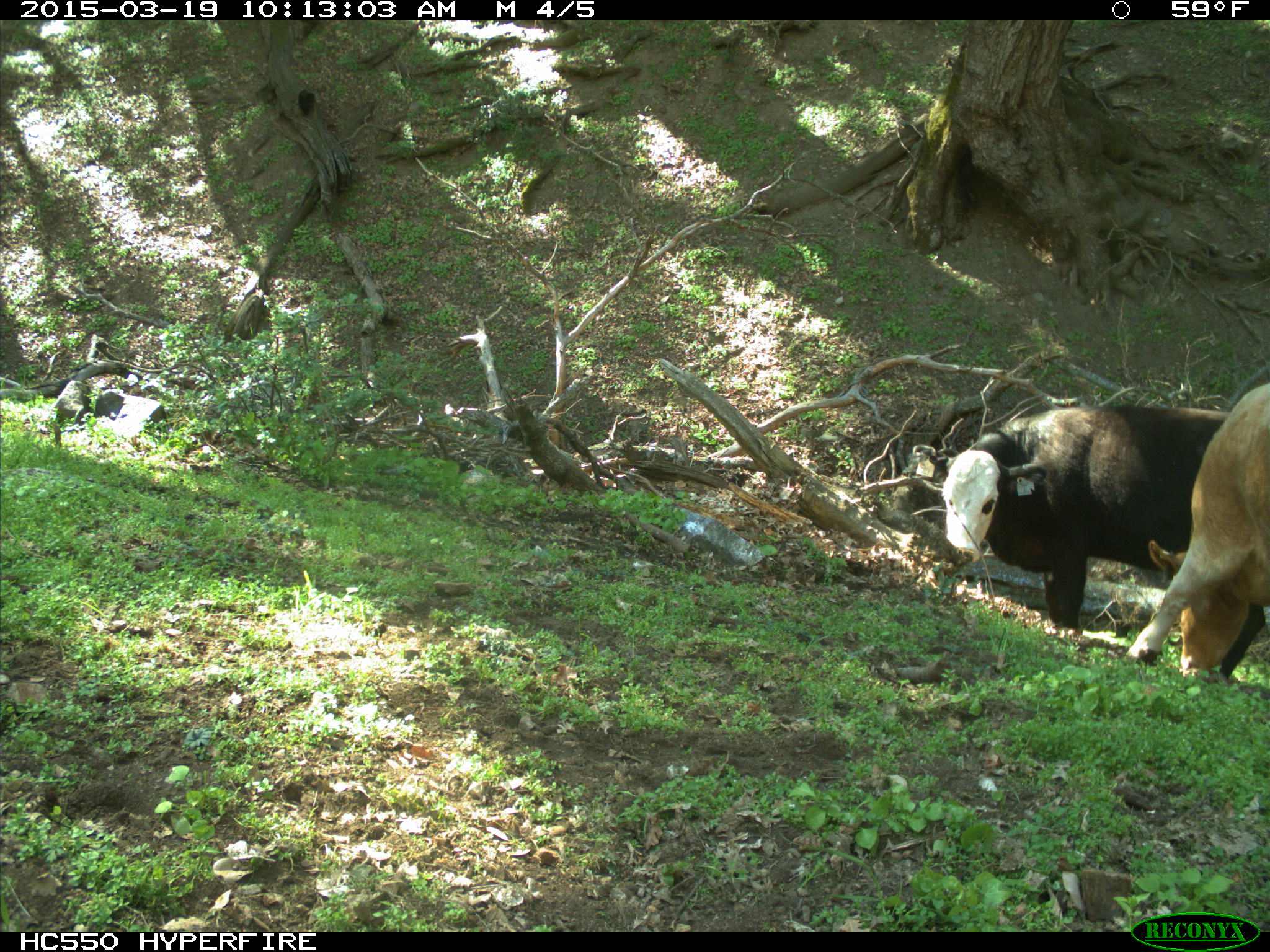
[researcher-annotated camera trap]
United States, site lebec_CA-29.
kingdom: Animalia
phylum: Chordata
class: Mammalia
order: Artiodactyla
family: Bovidae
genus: Bos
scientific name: Bos taurus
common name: domestic cow